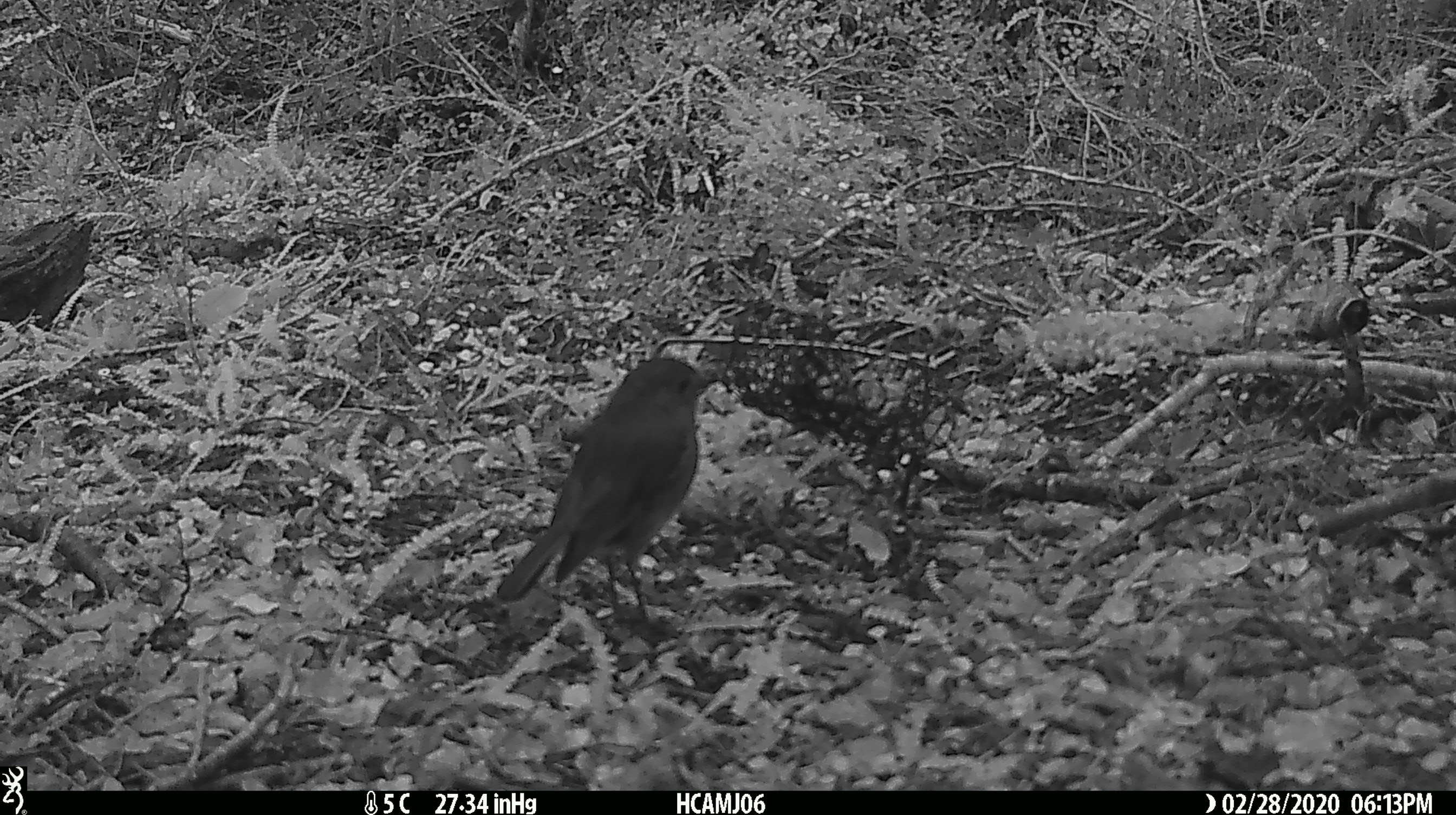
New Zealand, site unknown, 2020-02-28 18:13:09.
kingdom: Animalia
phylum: Chordata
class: Mammalia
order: Rodentia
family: Muridae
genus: Mus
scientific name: Mus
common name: mouse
Mouse (Mus).